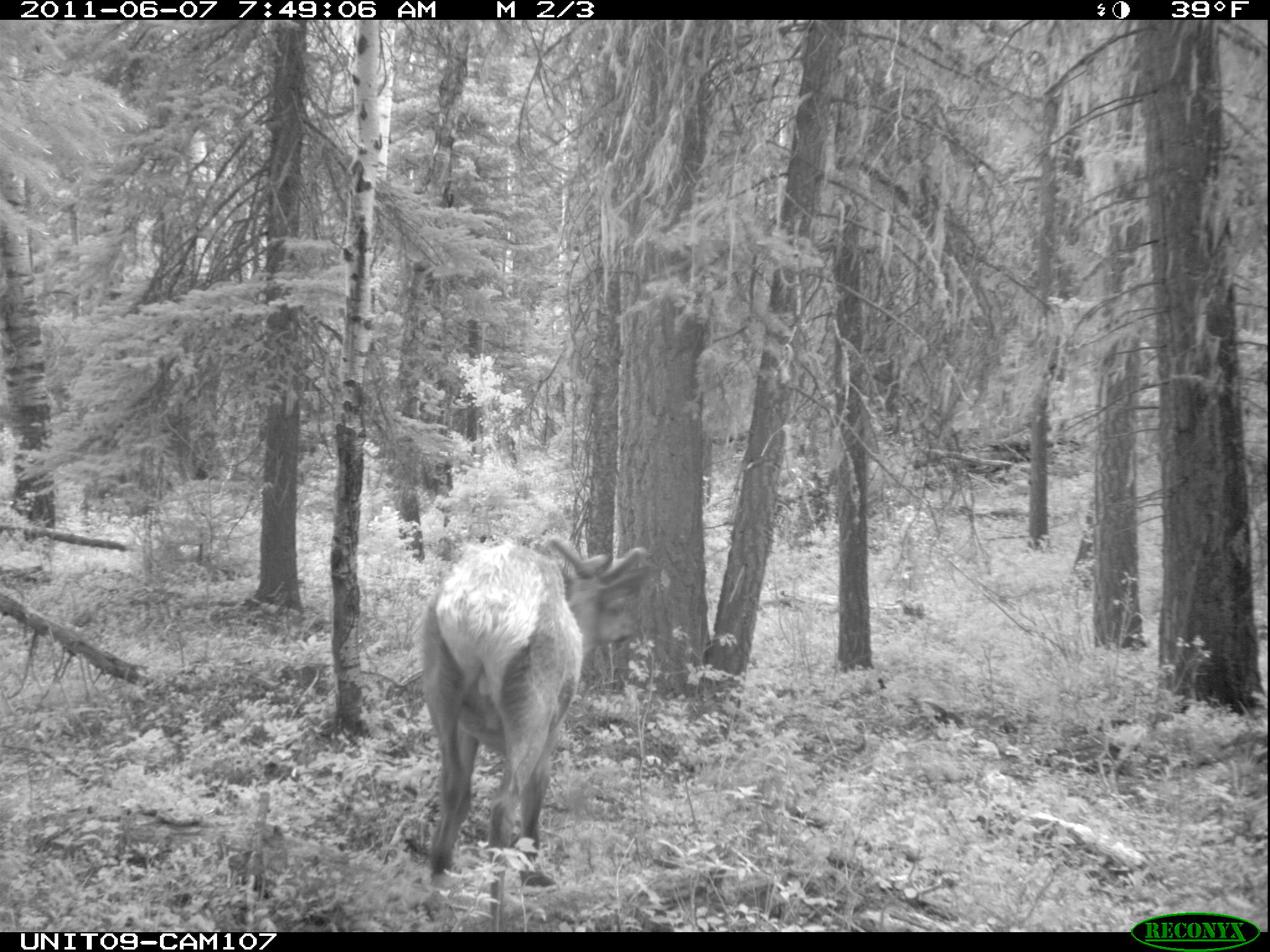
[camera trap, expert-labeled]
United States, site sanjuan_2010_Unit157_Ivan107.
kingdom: Animalia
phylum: Chordata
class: Mammalia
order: Artiodactyla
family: Cervidae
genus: Cervus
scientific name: Cervus elaphus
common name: red deer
Cervus elaphus (red deer).